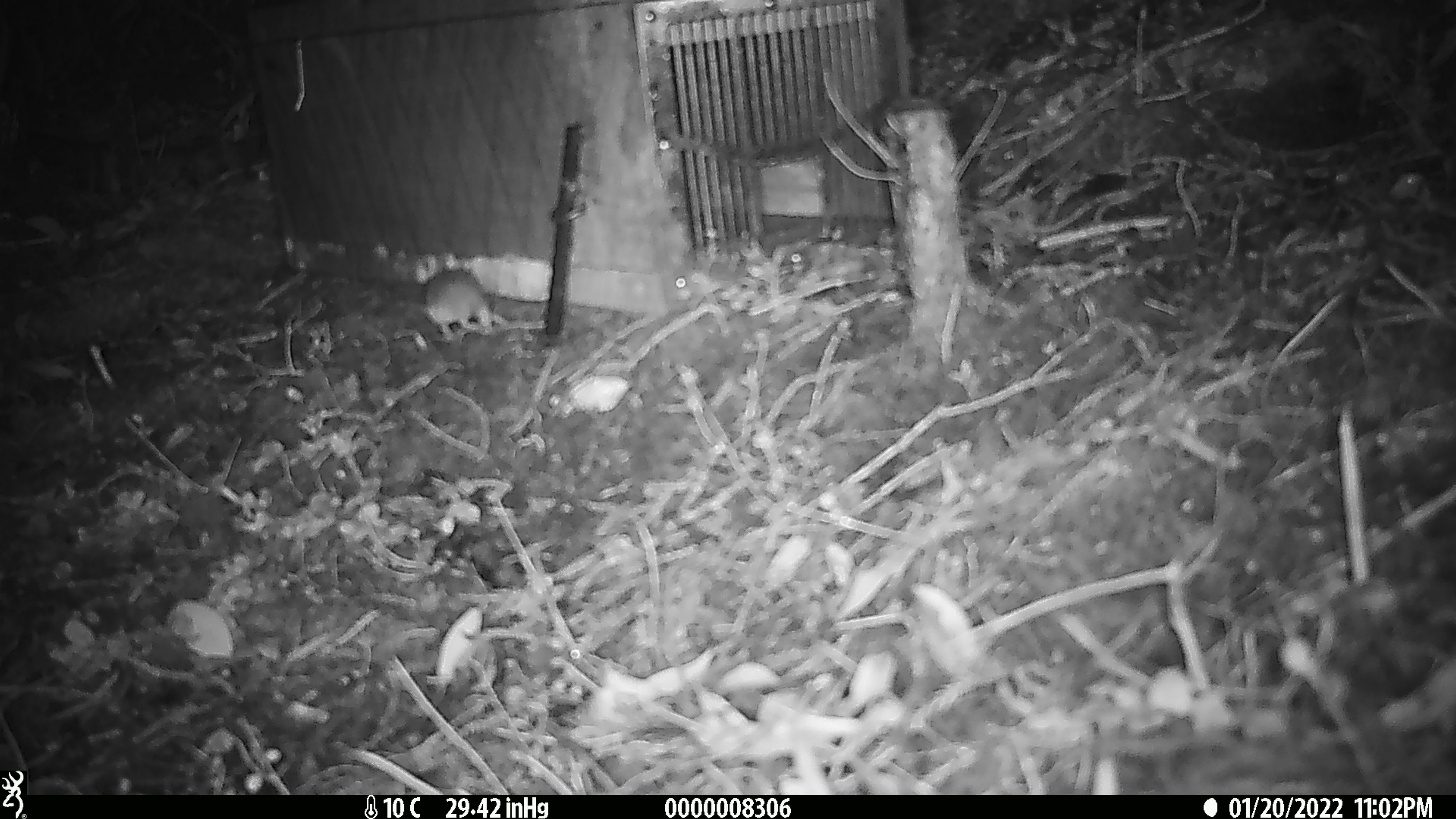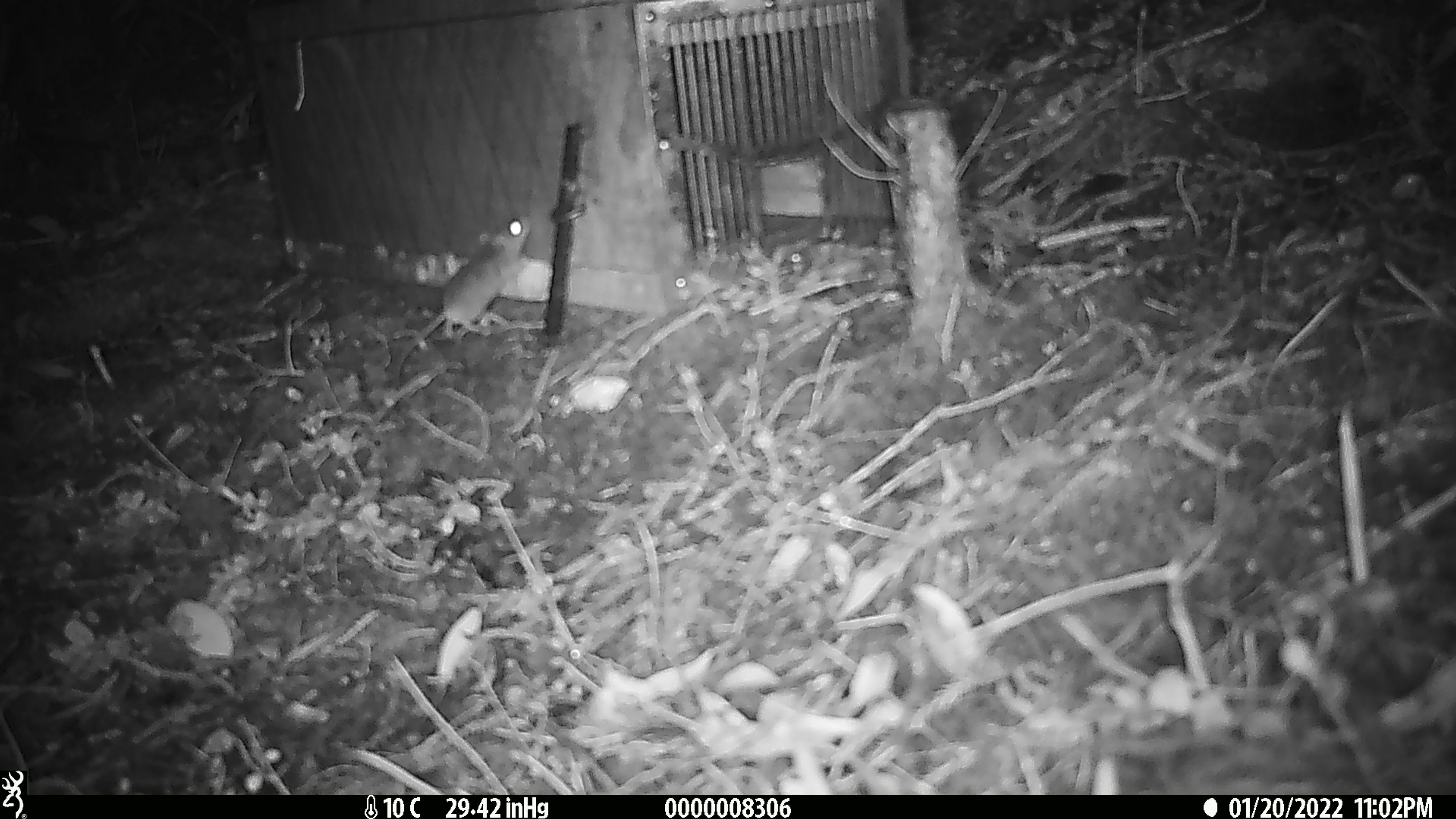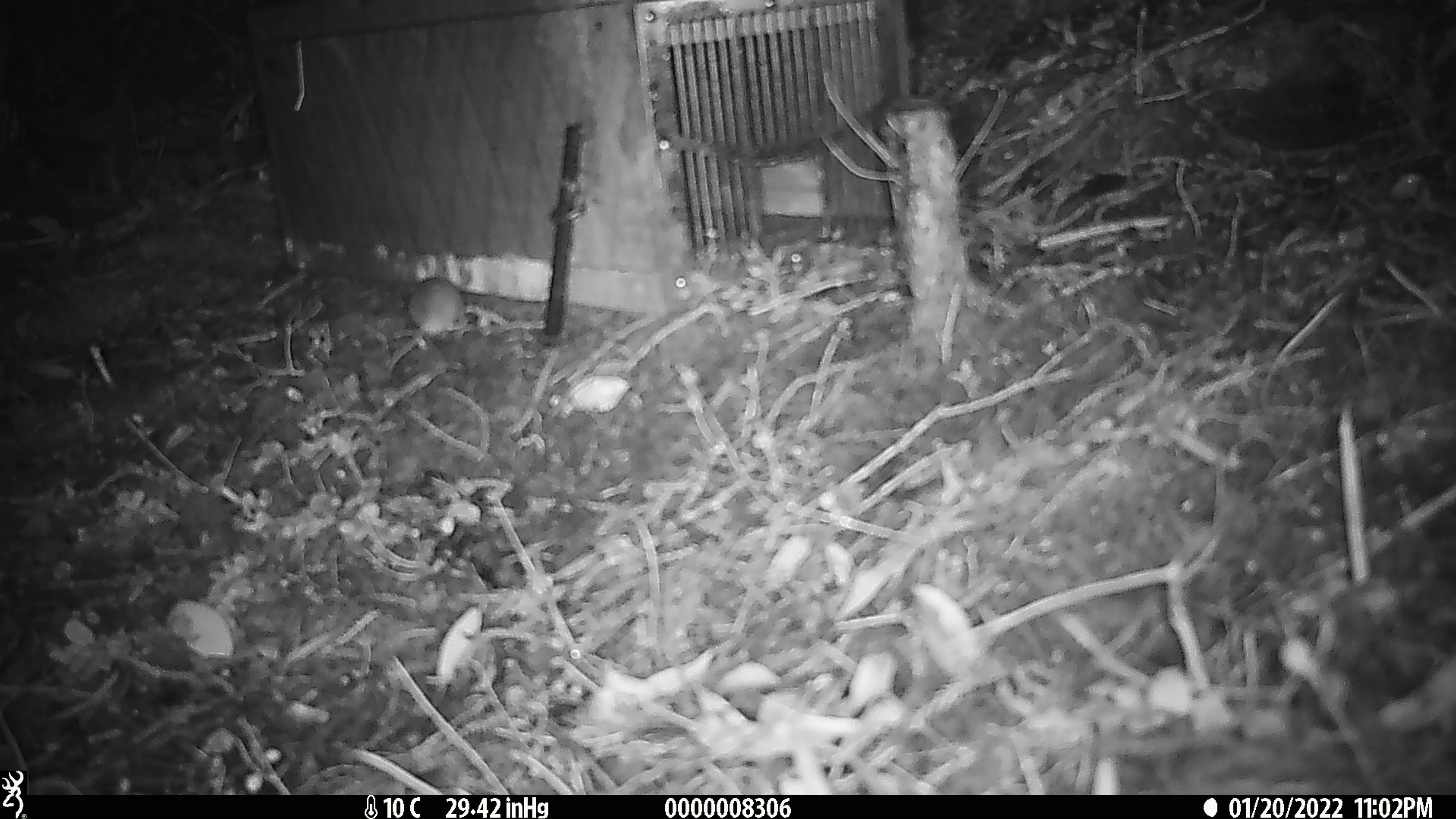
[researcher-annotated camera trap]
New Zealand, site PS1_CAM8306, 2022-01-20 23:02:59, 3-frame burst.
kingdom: Animalia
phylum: Chordata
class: Mammalia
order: Rodentia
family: Muridae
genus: Mus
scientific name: Mus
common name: mouse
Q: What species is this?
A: Mouse (Mus).